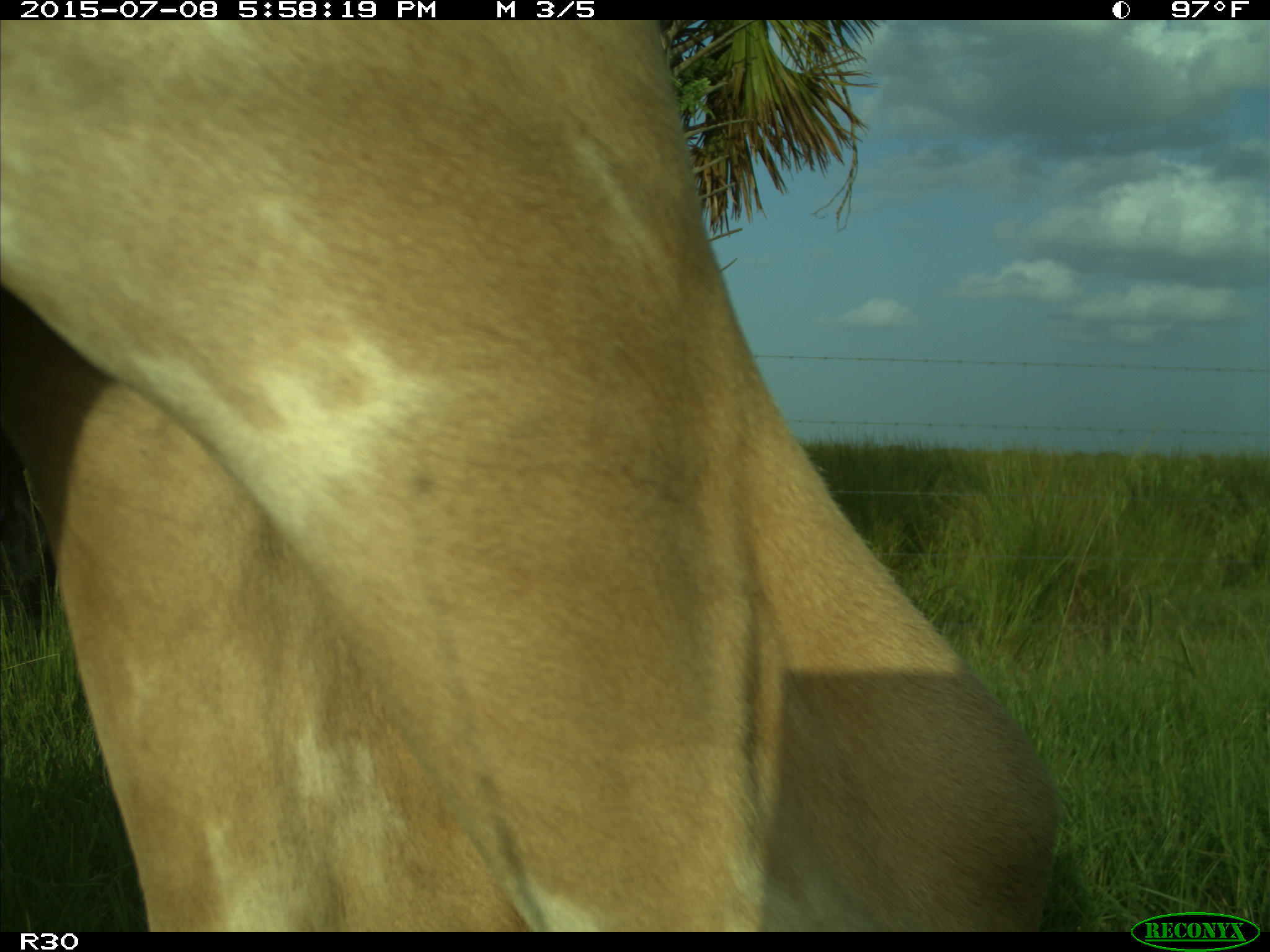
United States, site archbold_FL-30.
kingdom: Animalia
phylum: Chordata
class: Mammalia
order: Artiodactyla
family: Bovidae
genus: Bos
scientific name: Bos taurus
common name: domestic cow